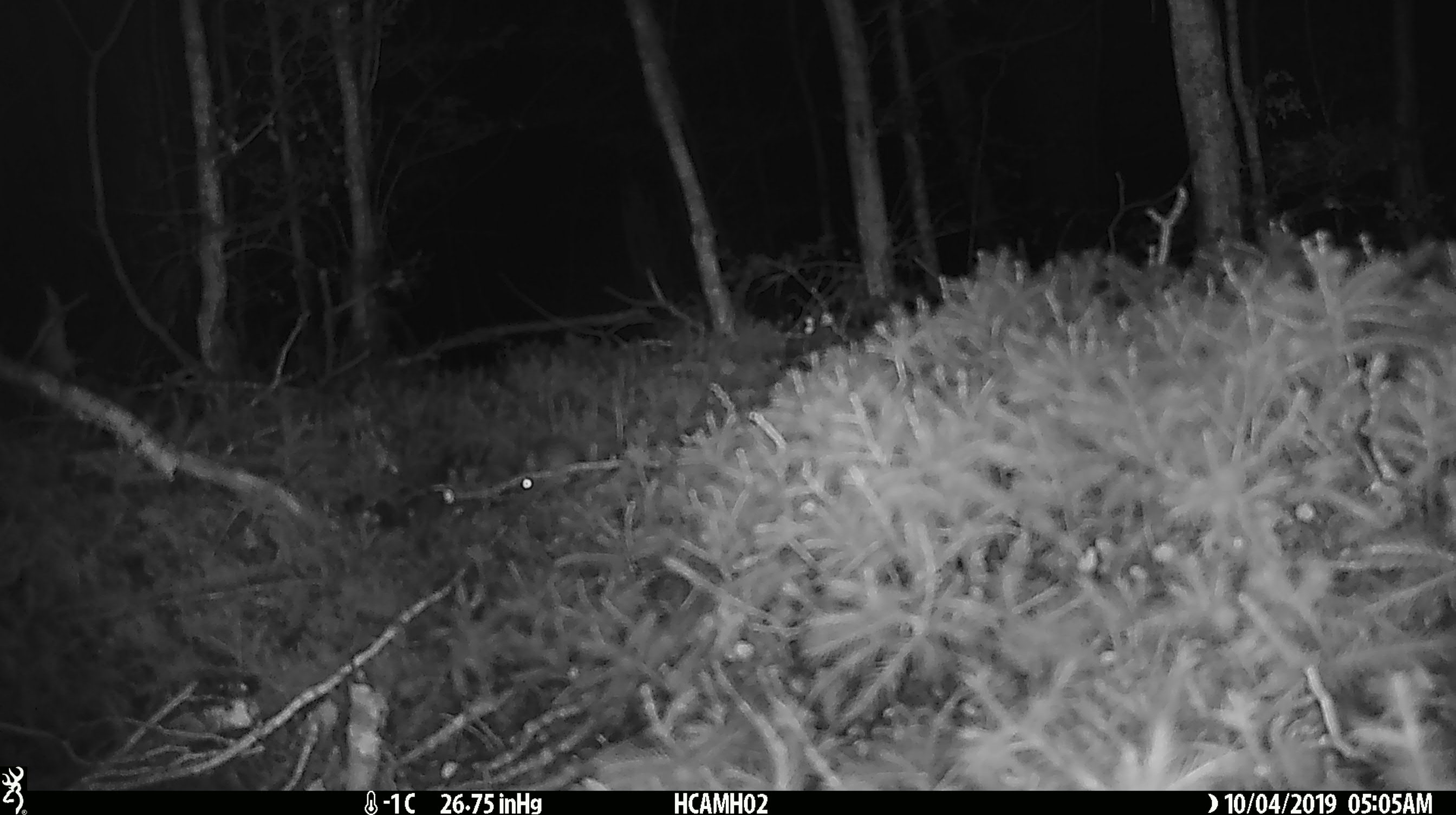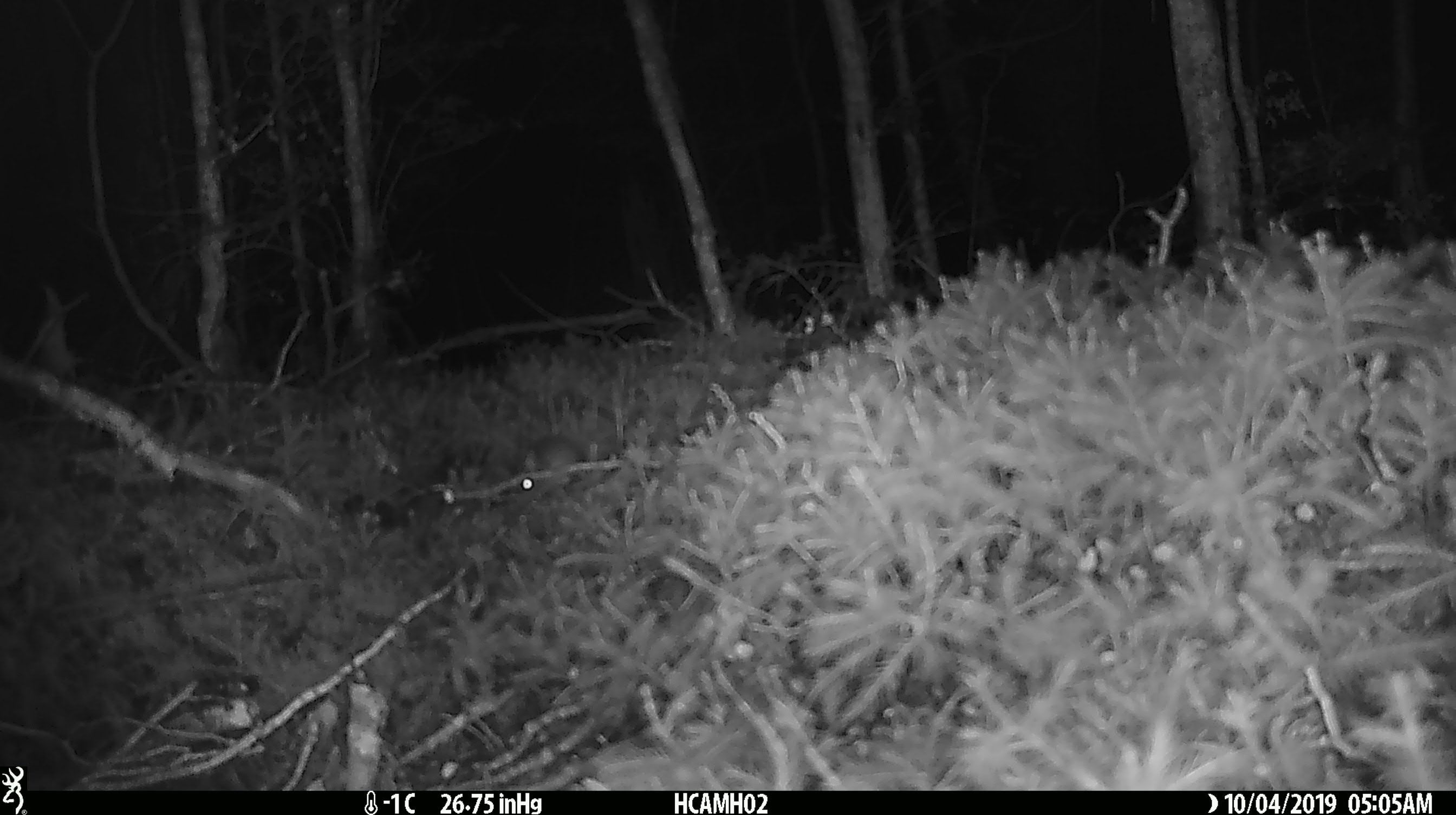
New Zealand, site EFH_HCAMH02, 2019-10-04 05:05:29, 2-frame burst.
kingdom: Animalia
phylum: Chordata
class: Mammalia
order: Rodentia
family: Muridae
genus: Mus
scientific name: Mus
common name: mouse